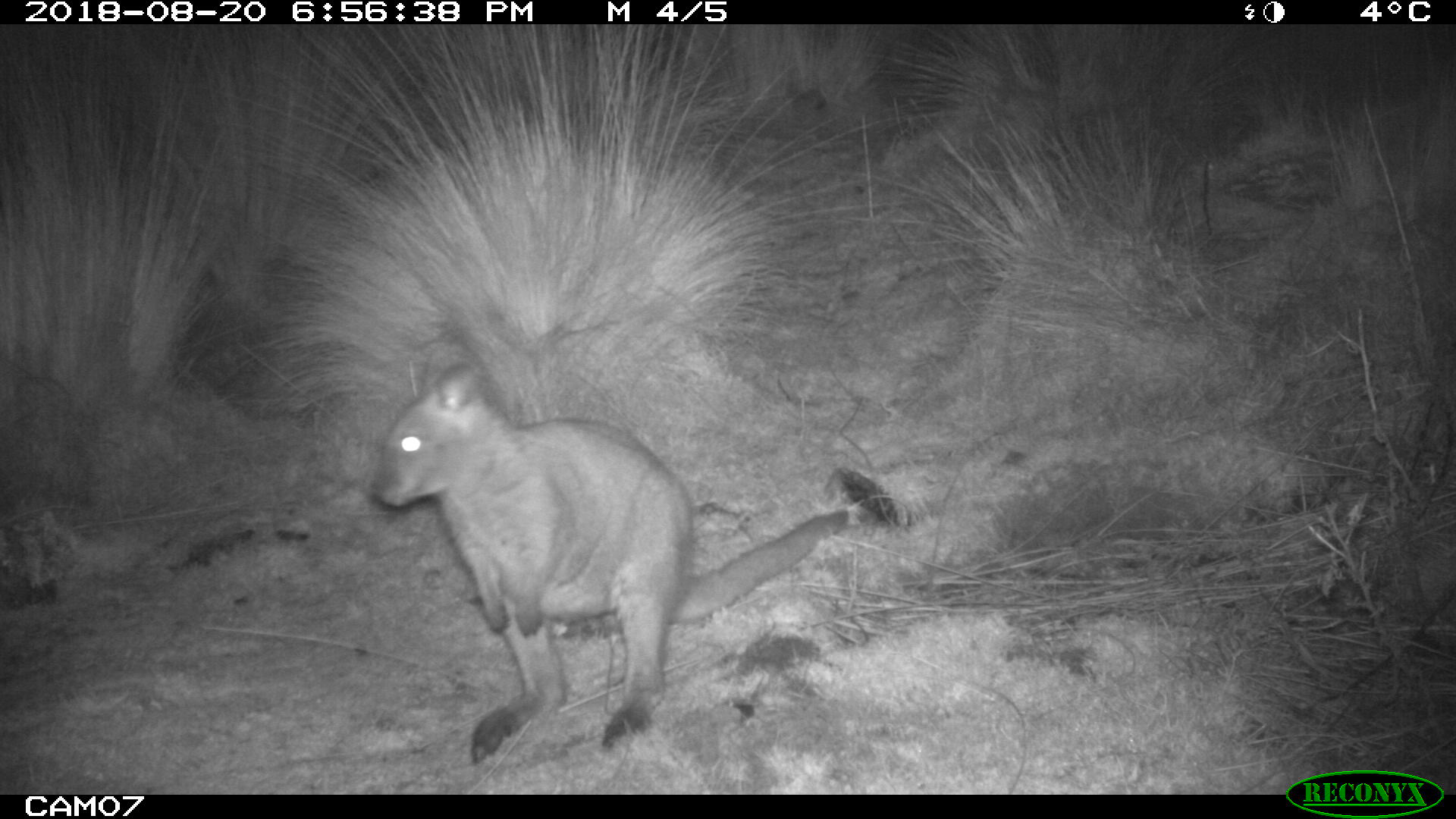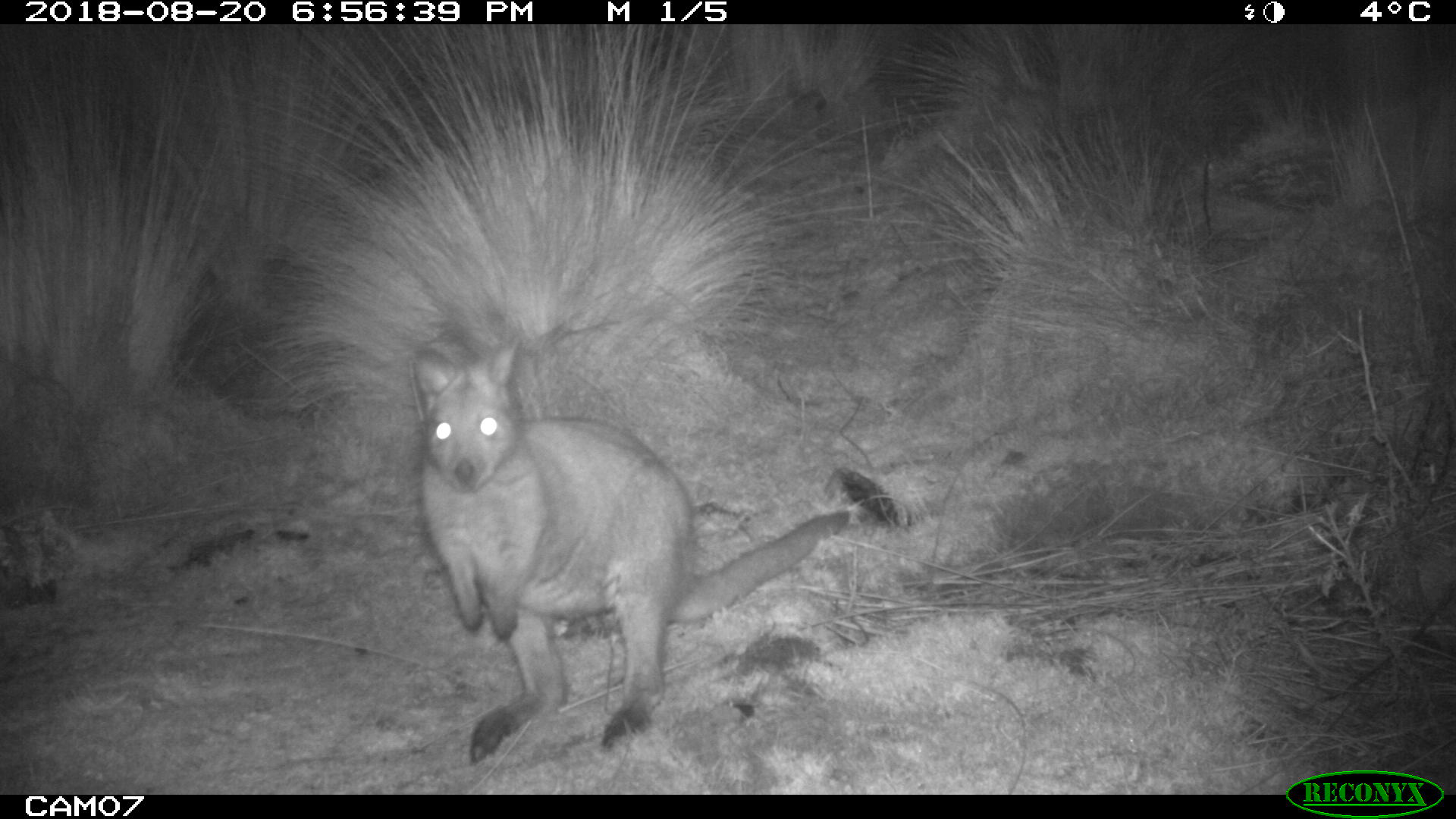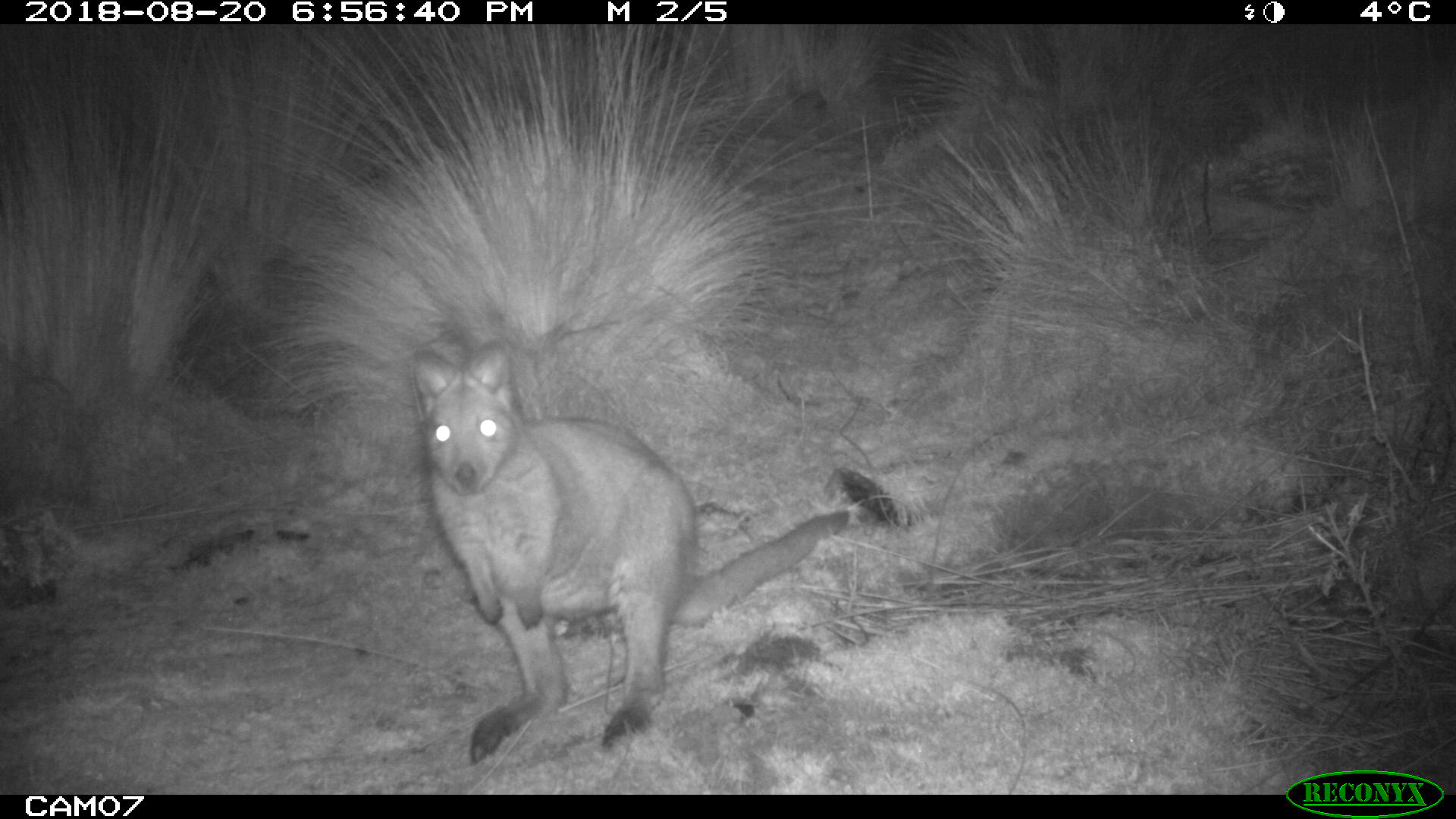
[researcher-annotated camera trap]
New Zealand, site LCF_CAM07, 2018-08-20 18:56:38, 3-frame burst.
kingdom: Animalia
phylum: Chordata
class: Mammalia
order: Diprotodontia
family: Macropodidae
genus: Notamacropus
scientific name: Notamacropus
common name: wallaby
Wallaby (Notamacropus).